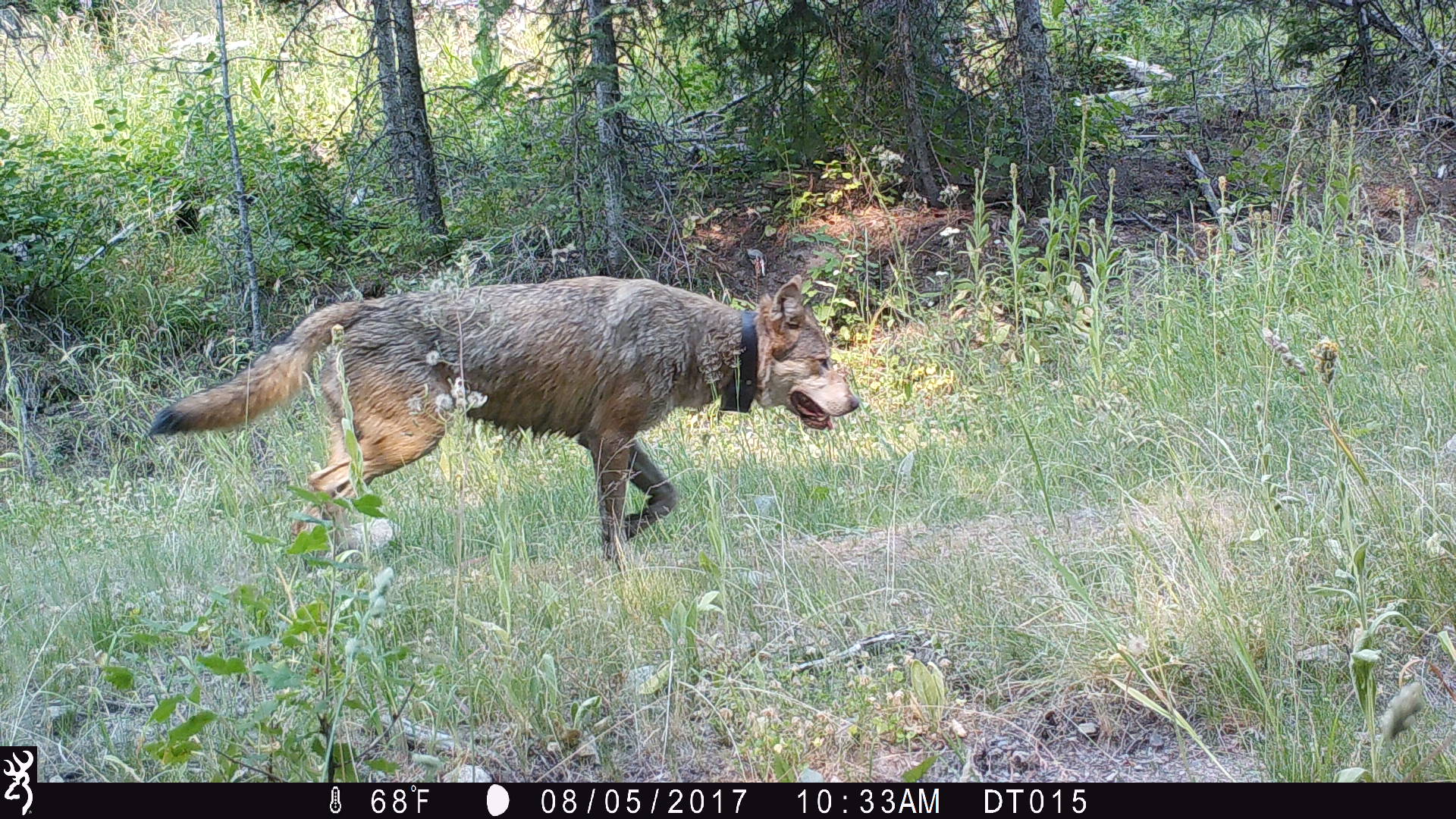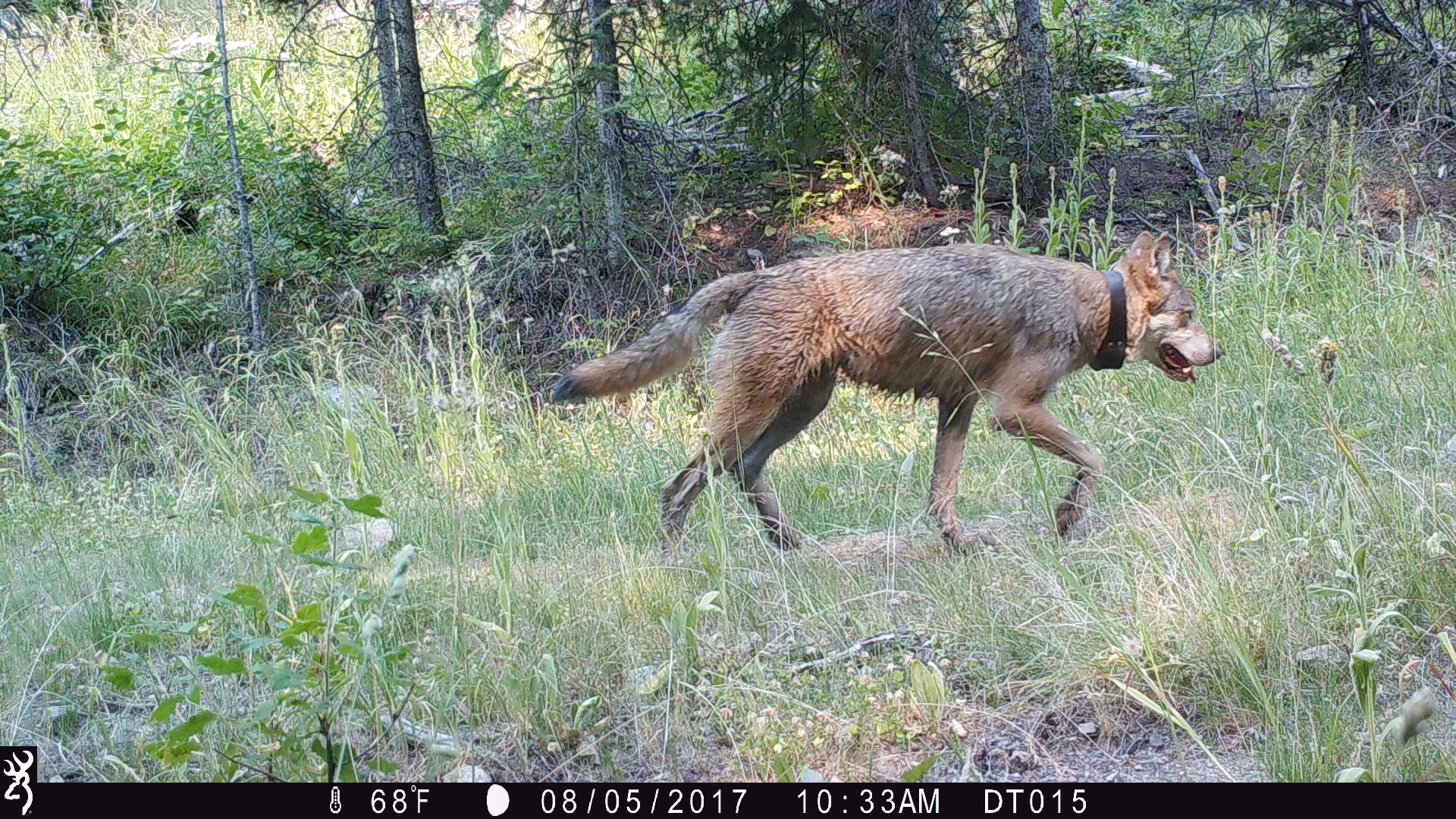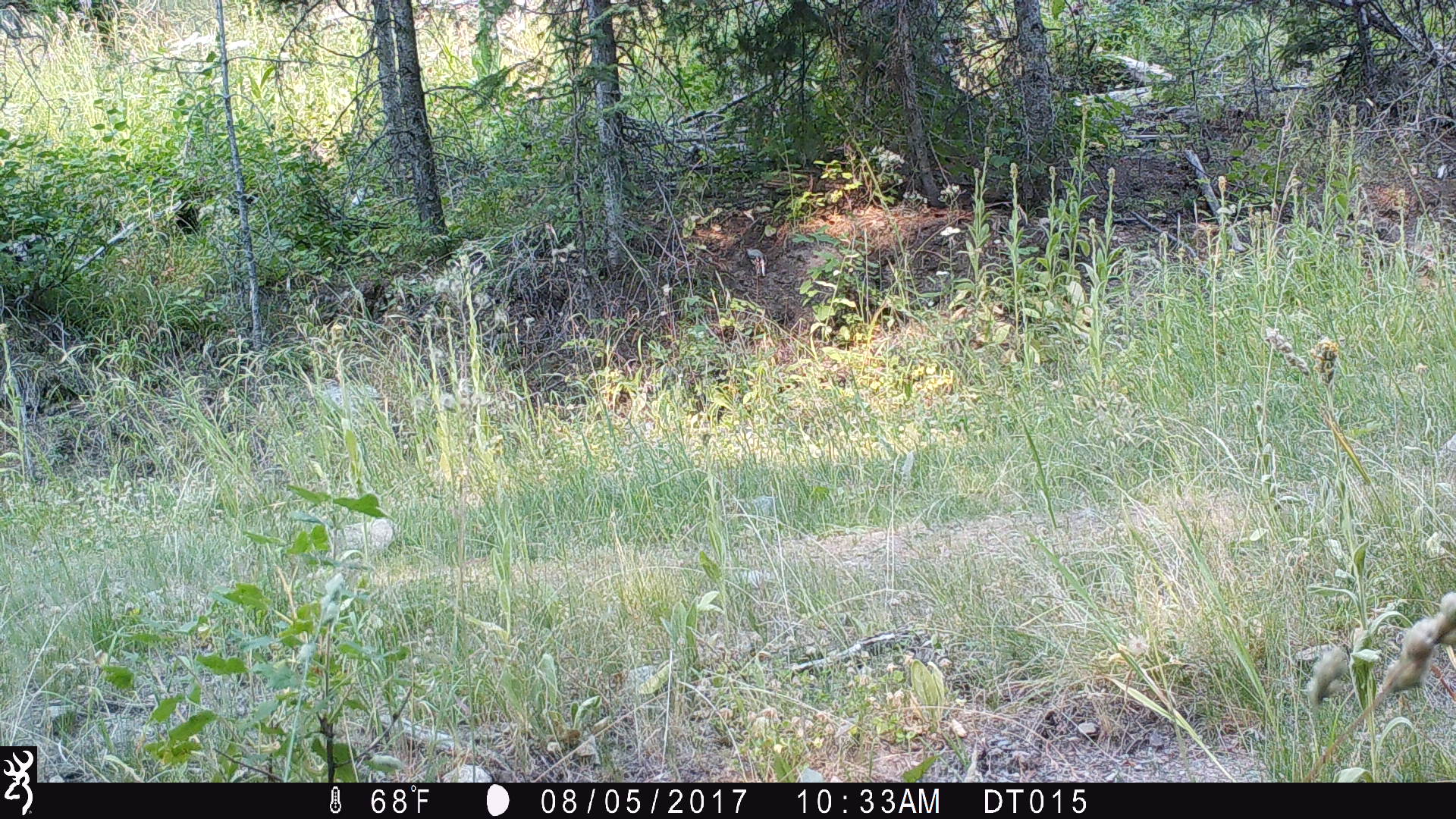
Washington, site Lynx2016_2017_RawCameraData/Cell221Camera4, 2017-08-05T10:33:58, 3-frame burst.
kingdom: Animalia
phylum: Chordata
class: Mammalia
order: Carnivora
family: Canidae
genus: Canis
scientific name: Canis lupus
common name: gray wolf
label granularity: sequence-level